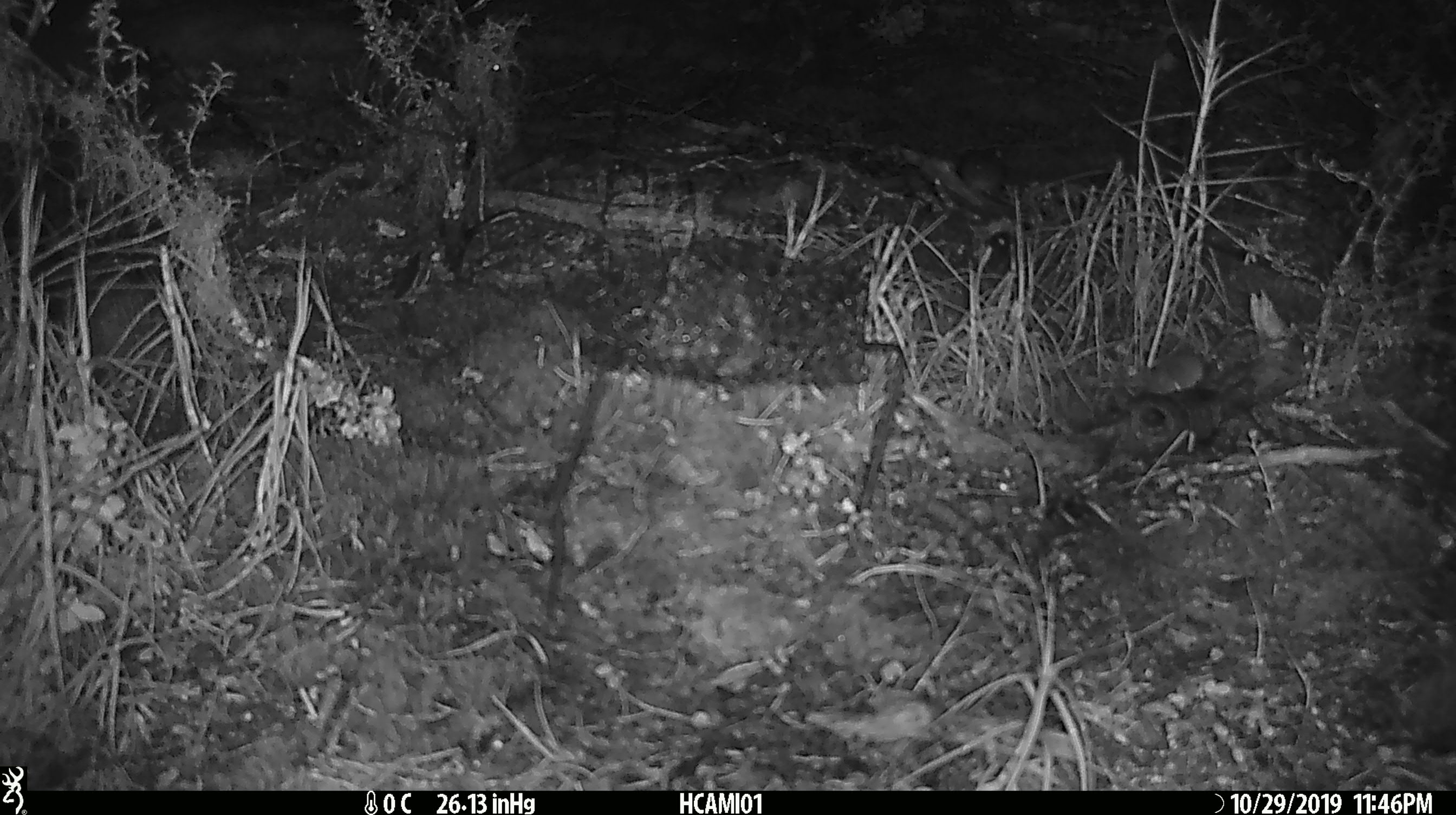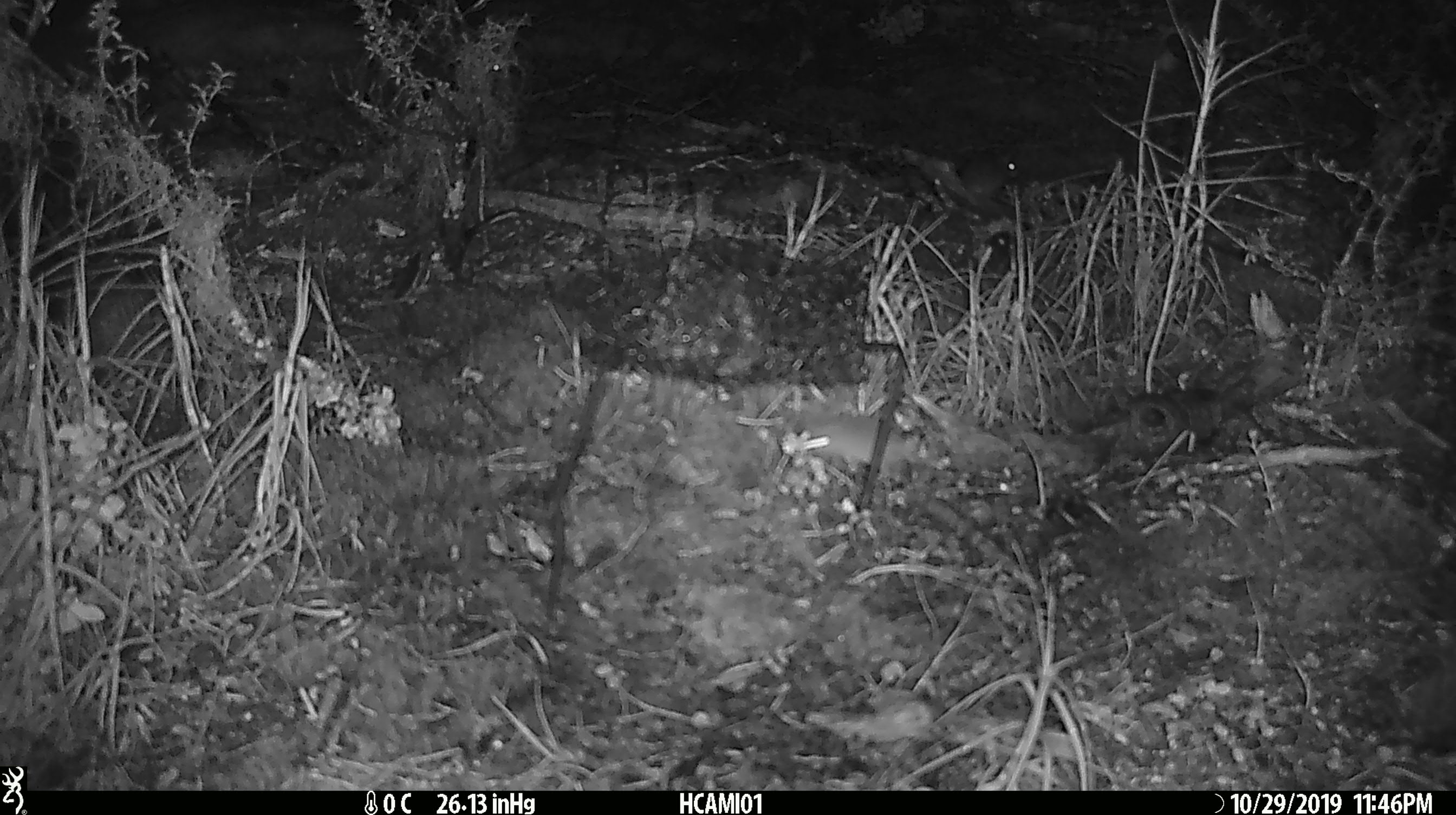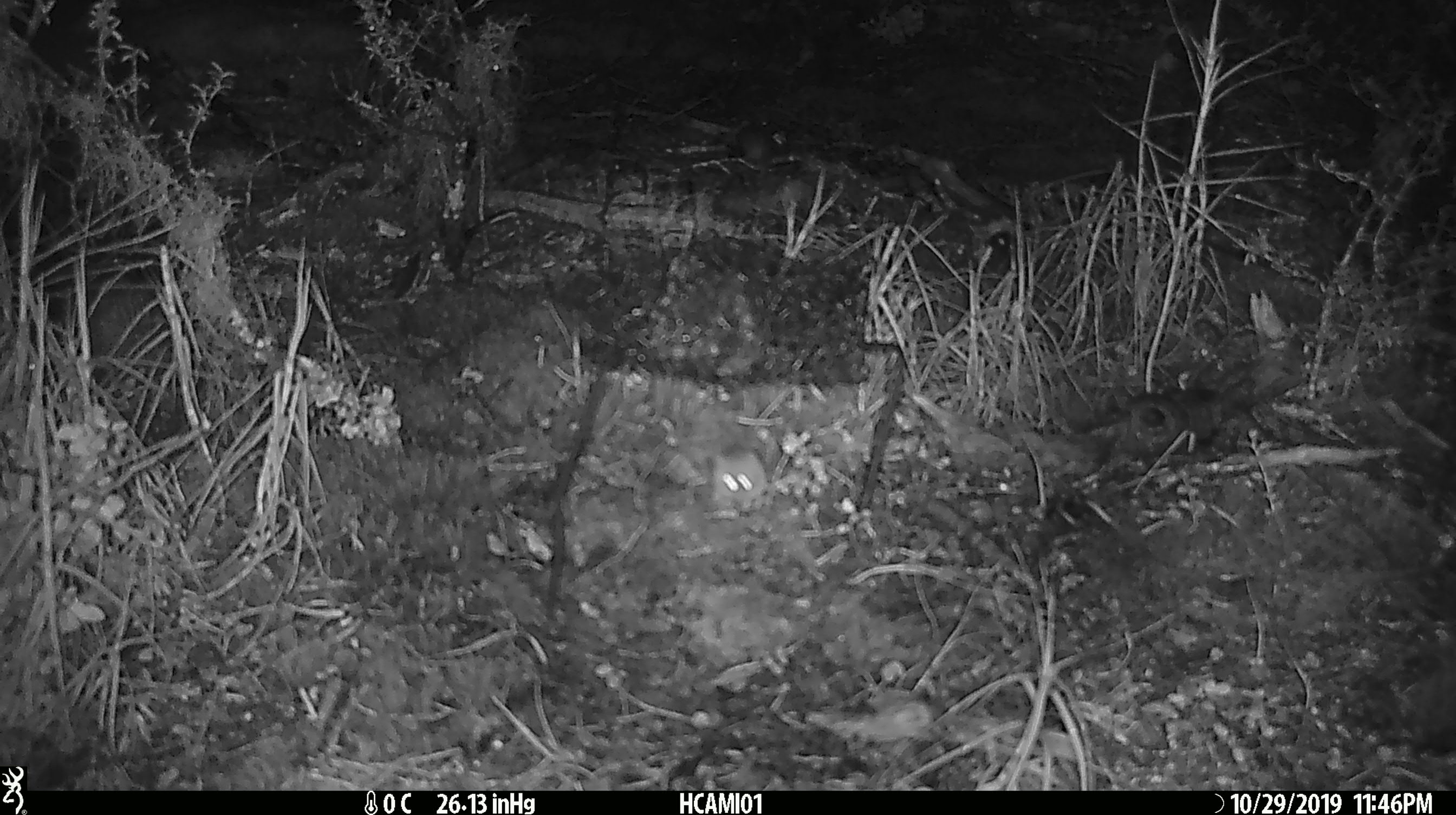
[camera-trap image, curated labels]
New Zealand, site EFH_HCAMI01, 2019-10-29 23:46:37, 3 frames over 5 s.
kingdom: Animalia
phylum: Chordata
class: Mammalia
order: Rodentia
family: Muridae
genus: Mus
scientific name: Mus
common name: mouse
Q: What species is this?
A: Mouse (Mus).